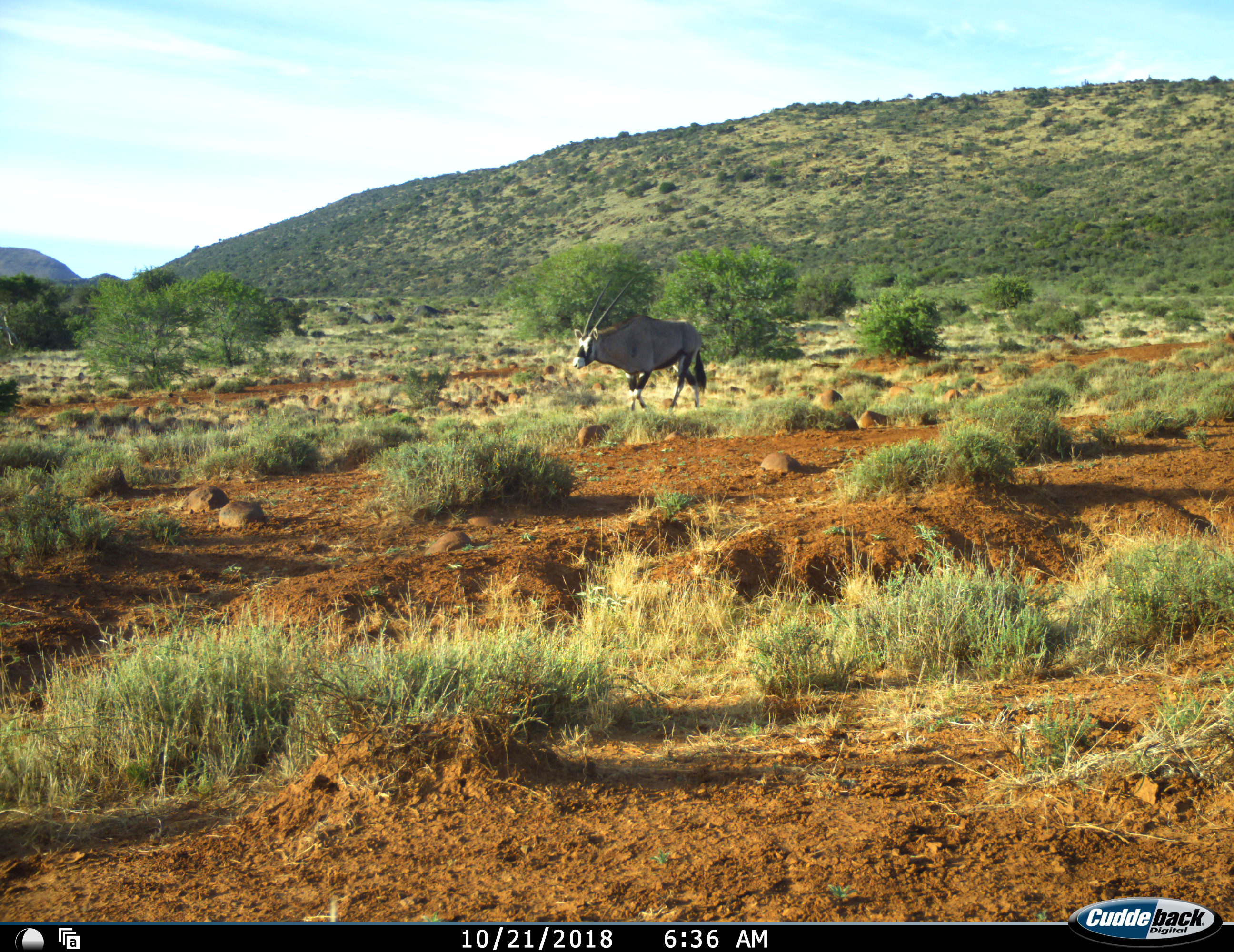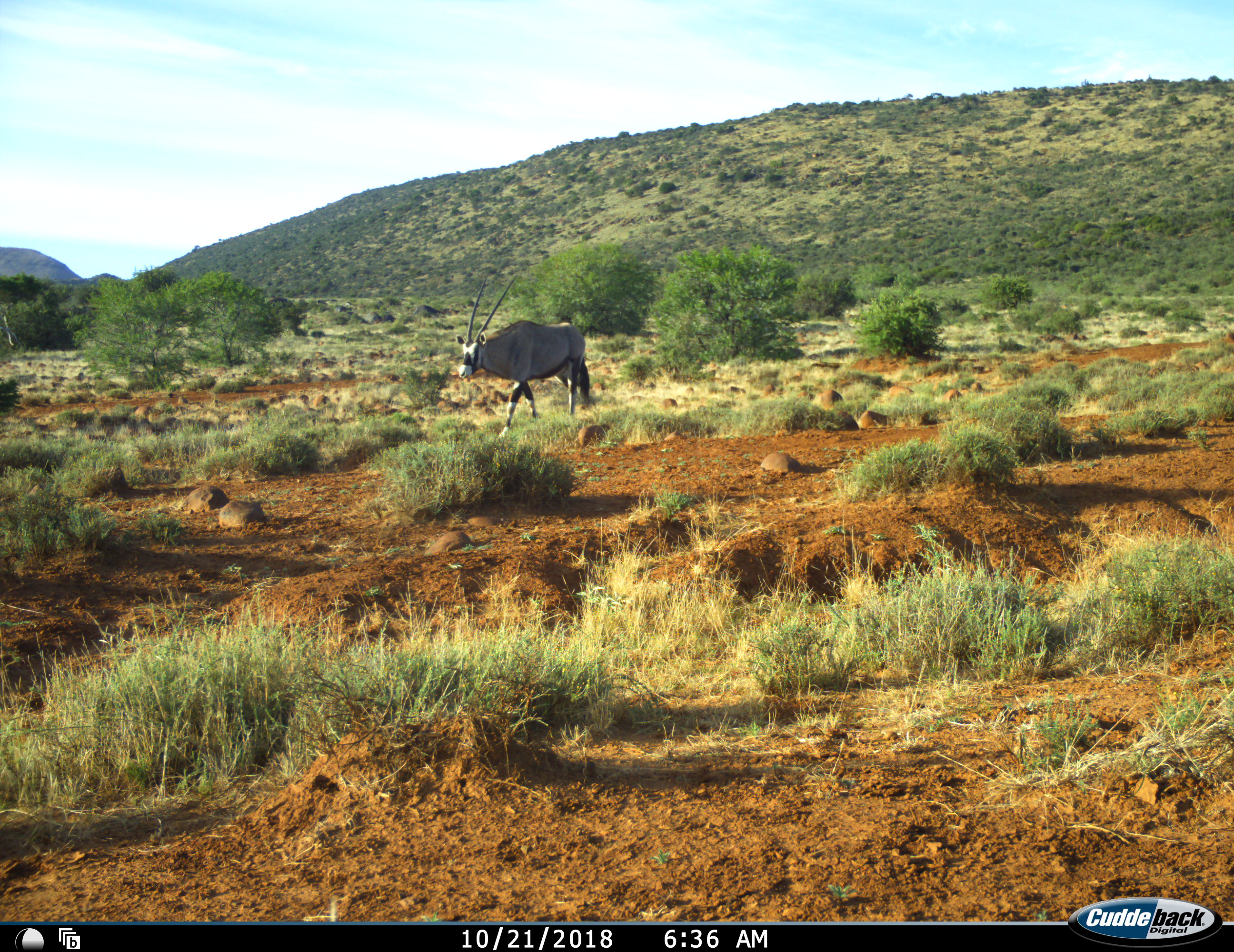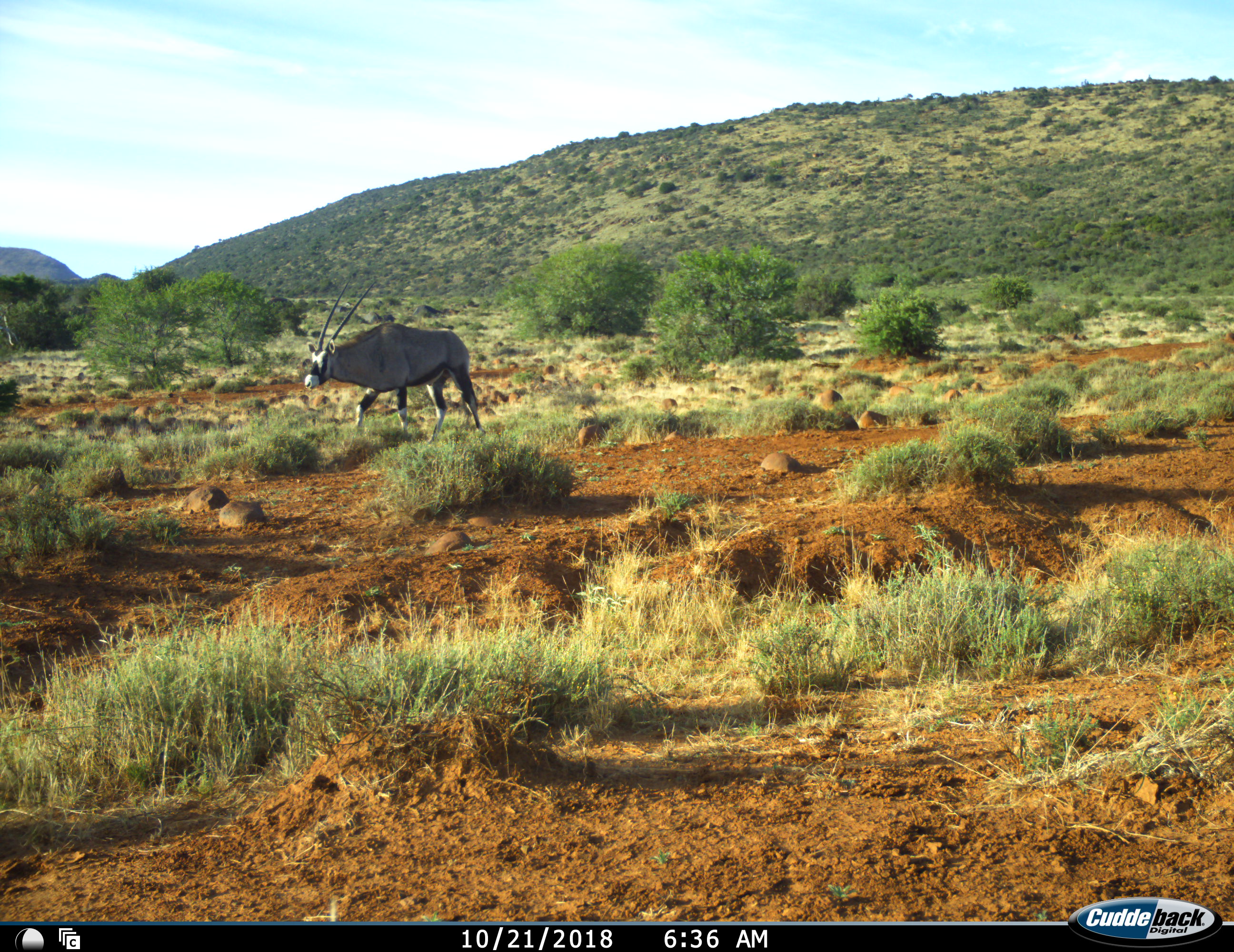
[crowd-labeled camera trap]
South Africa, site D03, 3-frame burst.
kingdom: Animalia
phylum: Chordata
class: Mammalia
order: Artiodactyla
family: Bovidae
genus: Oryx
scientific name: Oryx gazella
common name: gemsbok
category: gemsbokoryx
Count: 1.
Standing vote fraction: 11%.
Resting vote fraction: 0%.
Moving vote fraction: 89%.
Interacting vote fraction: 0%.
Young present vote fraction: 0%.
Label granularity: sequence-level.